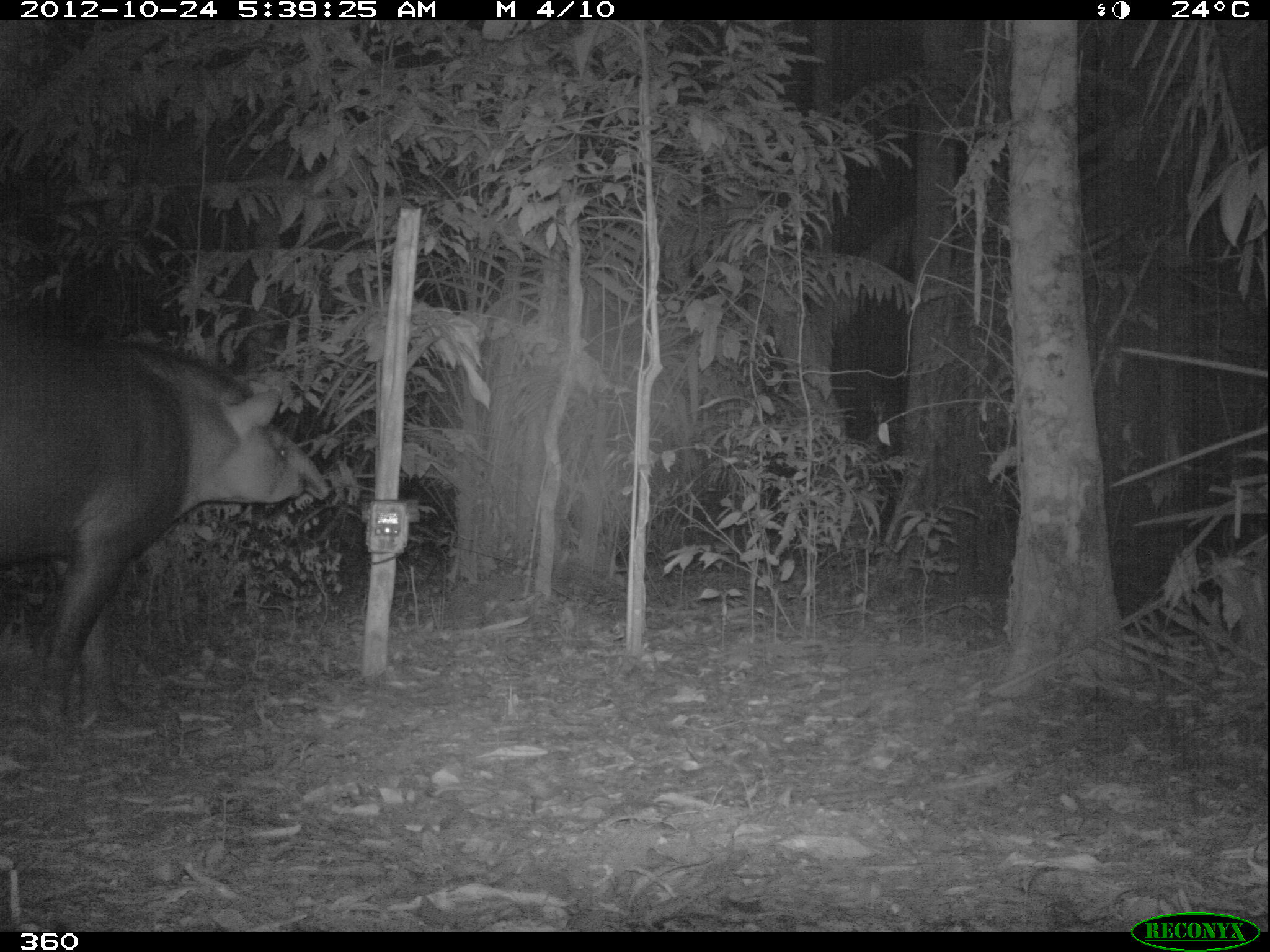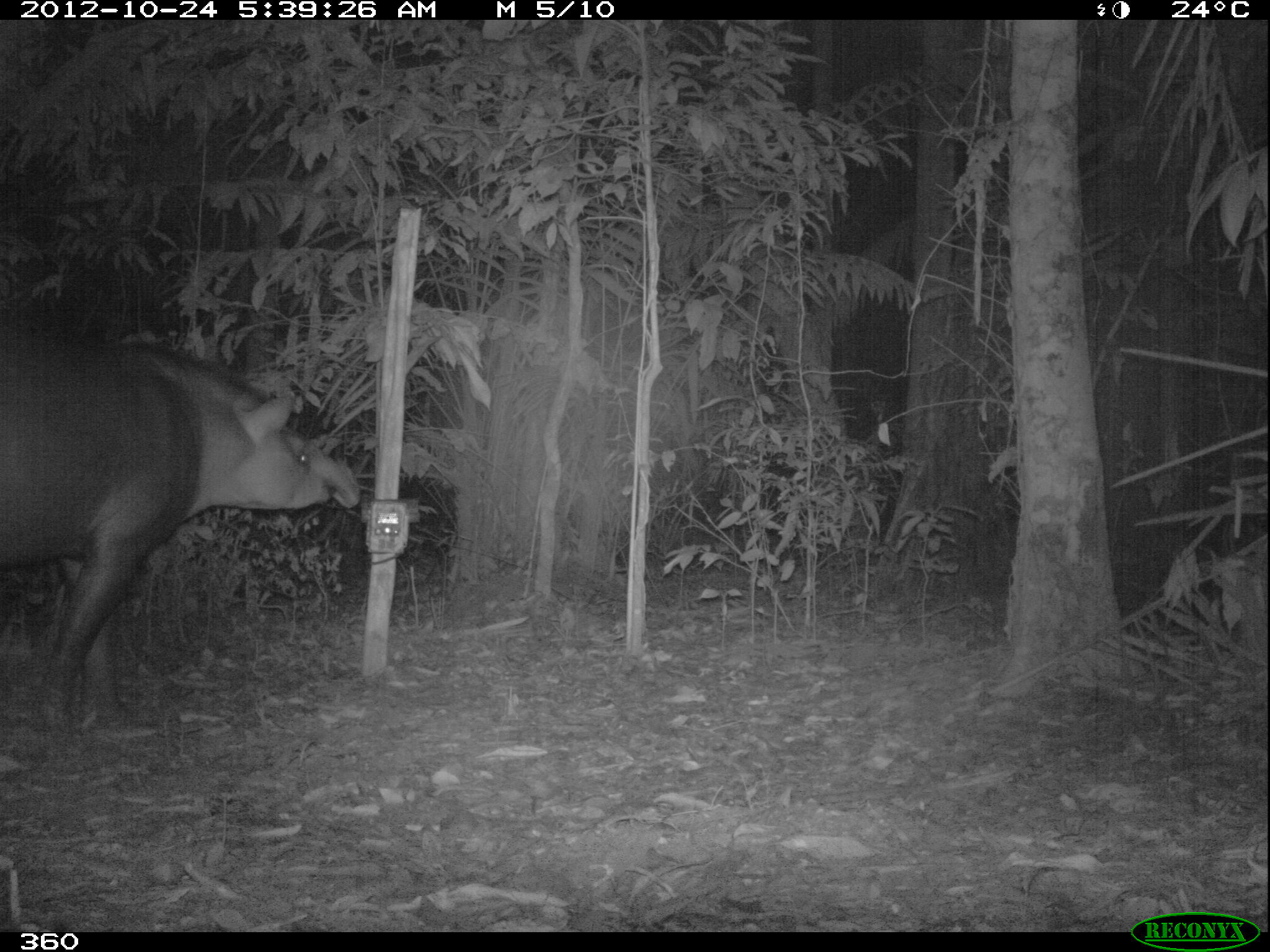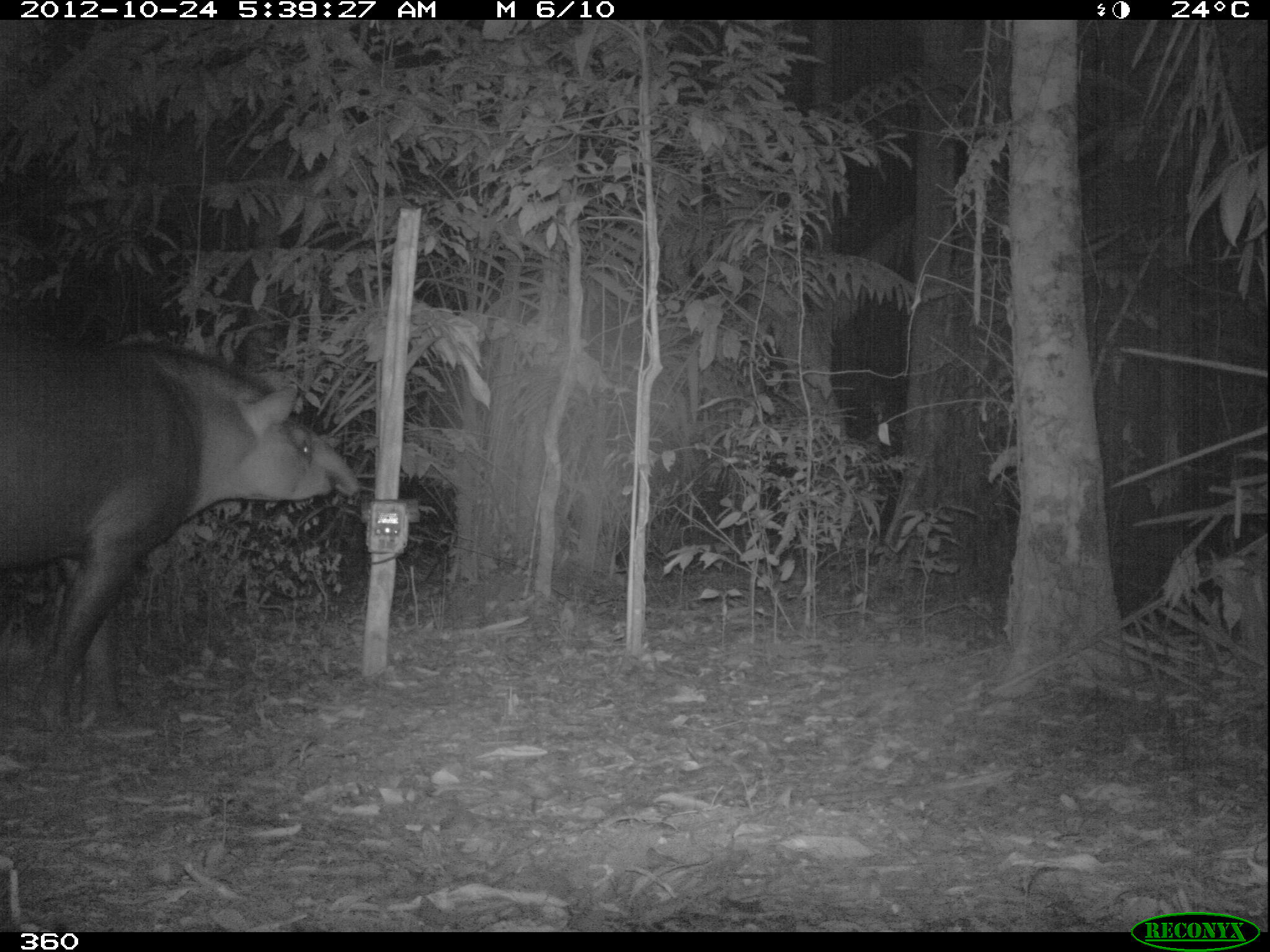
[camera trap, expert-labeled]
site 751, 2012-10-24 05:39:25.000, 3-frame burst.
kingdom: Animalia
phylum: Chordata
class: Mammalia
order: Perissodactyla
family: Tapiridae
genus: Tapirus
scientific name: Tapirus terrestris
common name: south american tapir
Tapirus terrestris (south american tapir).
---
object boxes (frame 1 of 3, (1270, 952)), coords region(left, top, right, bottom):
tapirus terrestris: region(0, 318, 328, 732)